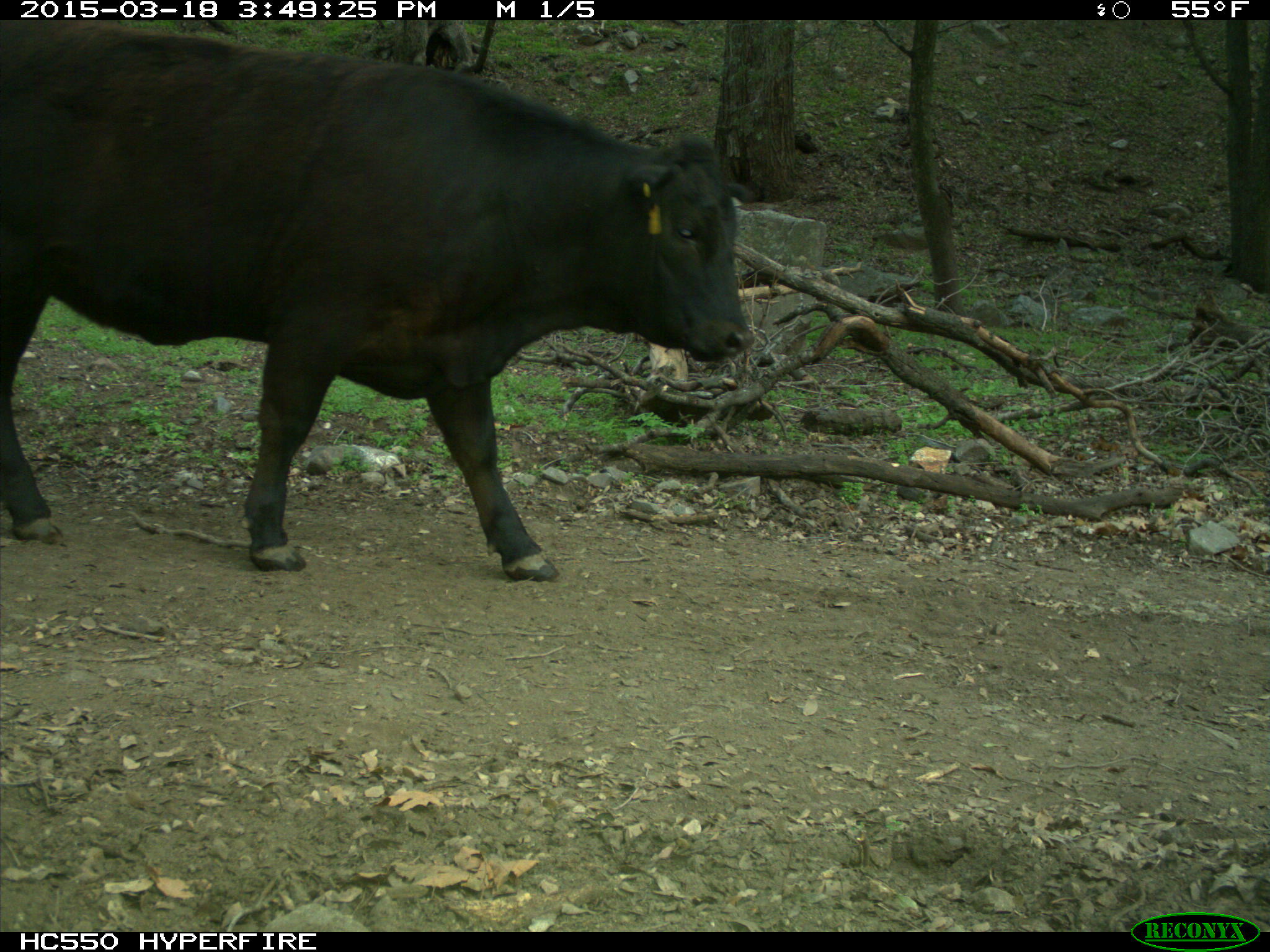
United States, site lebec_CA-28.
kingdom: Animalia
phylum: Chordata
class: Mammalia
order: Artiodactyla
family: Bovidae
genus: Bos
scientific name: Bos taurus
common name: domestic cow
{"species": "Bos taurus (domestic cow)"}